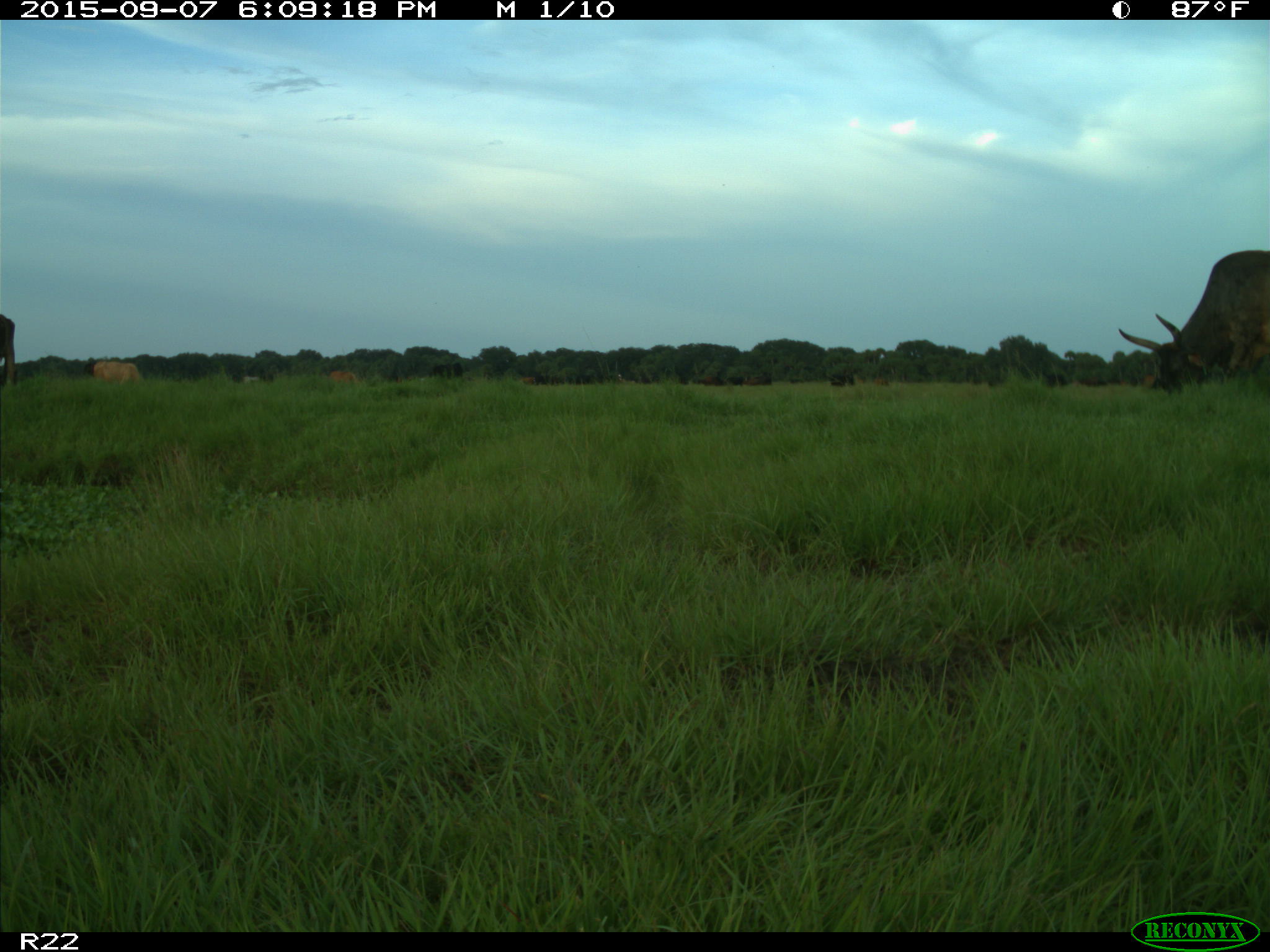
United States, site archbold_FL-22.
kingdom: Animalia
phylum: Chordata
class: Mammalia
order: Artiodactyla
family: Bovidae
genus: Bos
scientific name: Bos taurus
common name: domestic cow